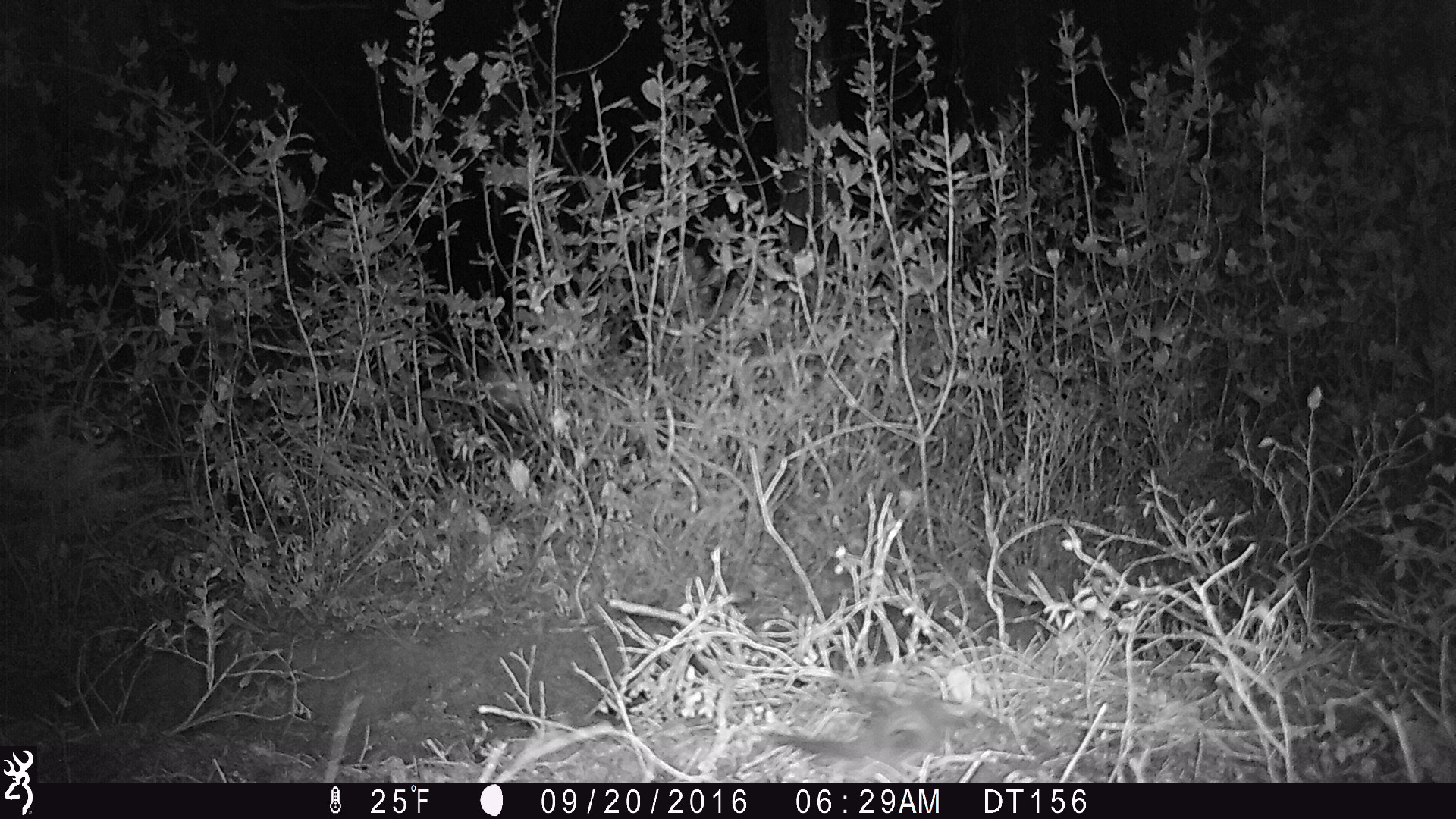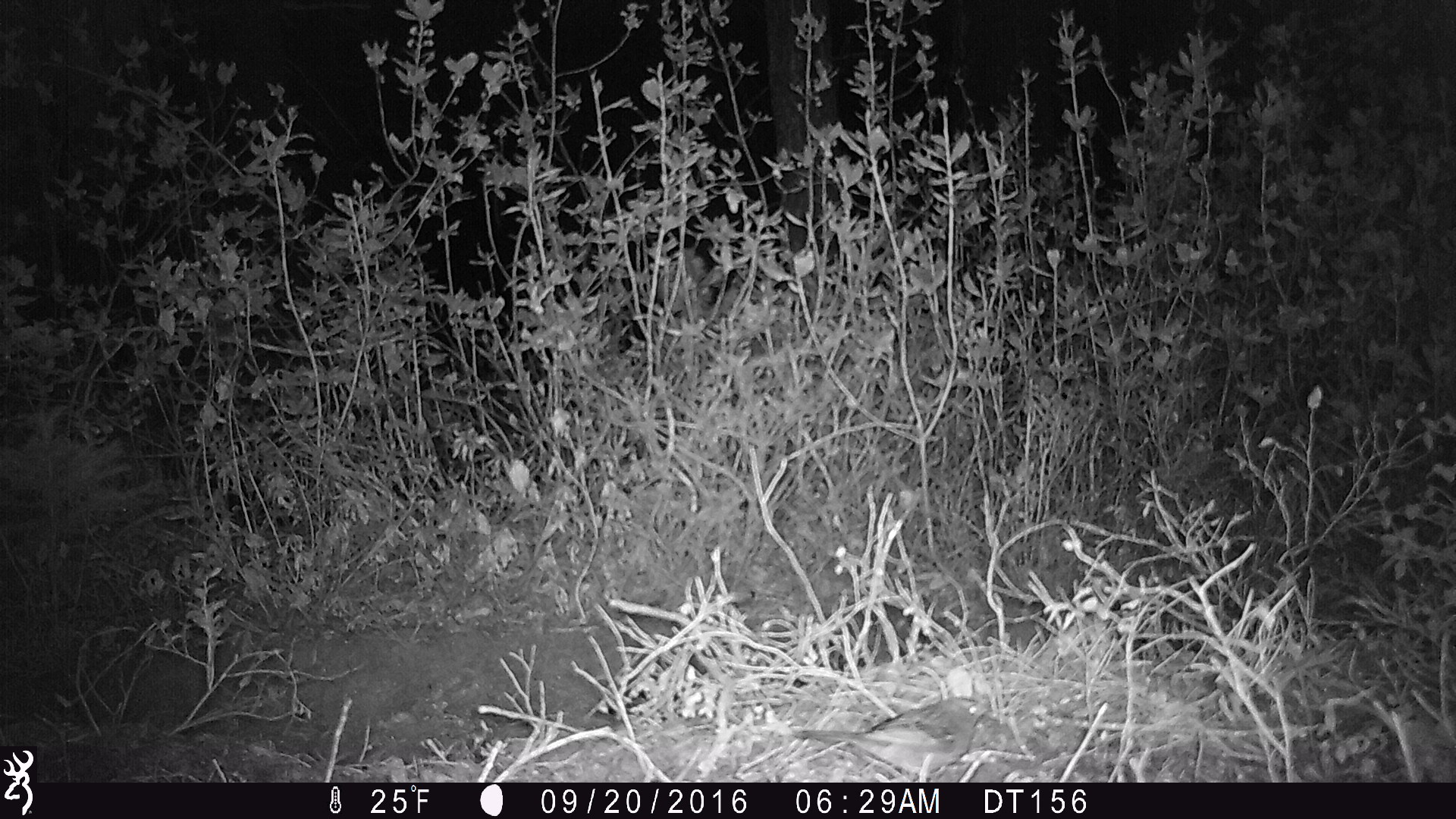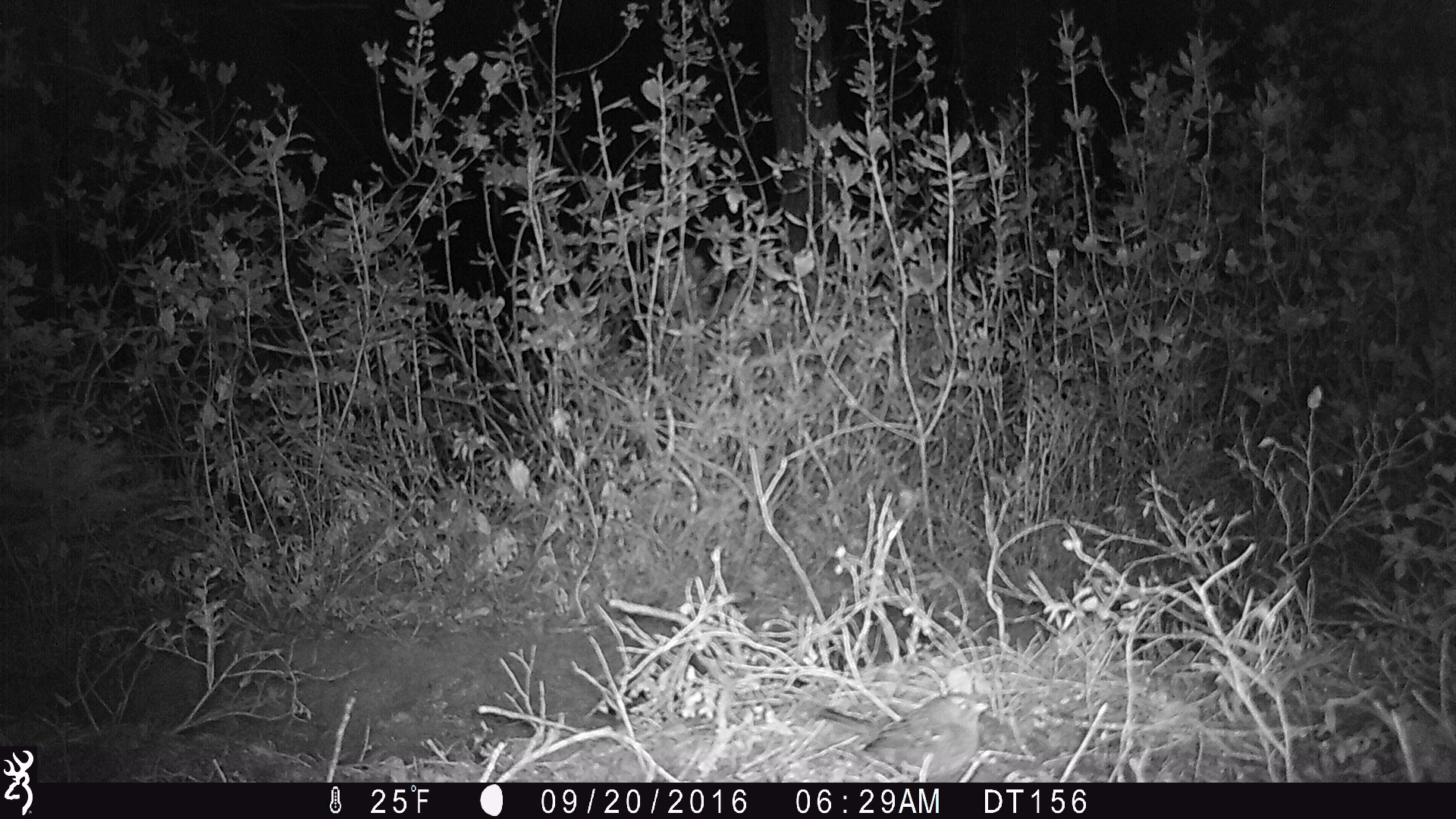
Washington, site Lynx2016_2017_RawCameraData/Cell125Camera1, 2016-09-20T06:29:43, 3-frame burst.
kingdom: Animalia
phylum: Chordata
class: Aves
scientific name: Aves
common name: birds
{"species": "Aves (birds)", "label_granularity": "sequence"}